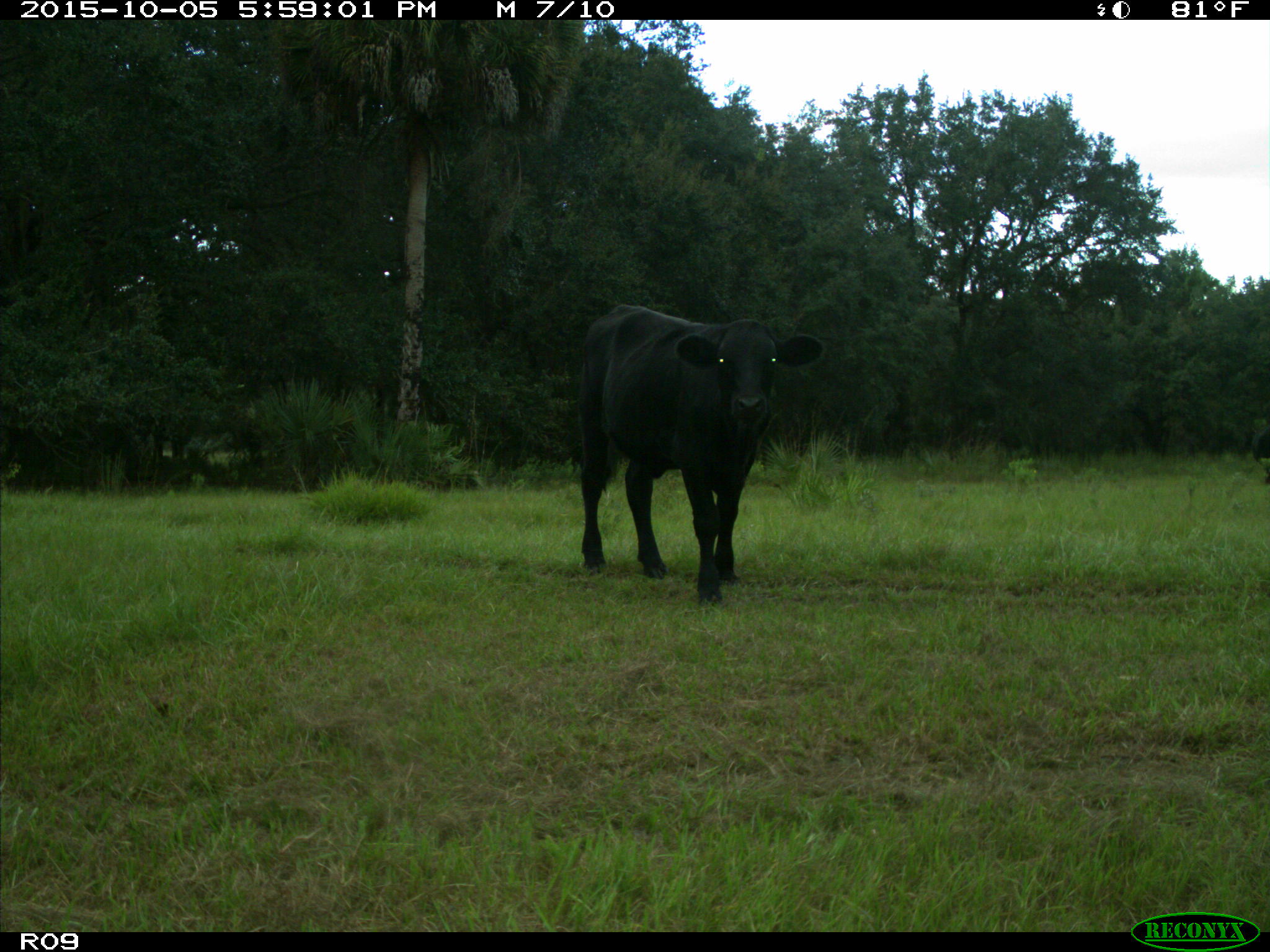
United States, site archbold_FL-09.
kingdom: Animalia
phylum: Chordata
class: Mammalia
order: Artiodactyla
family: Bovidae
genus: Bos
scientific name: Bos taurus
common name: domestic cow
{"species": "Bos taurus (domestic cow)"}